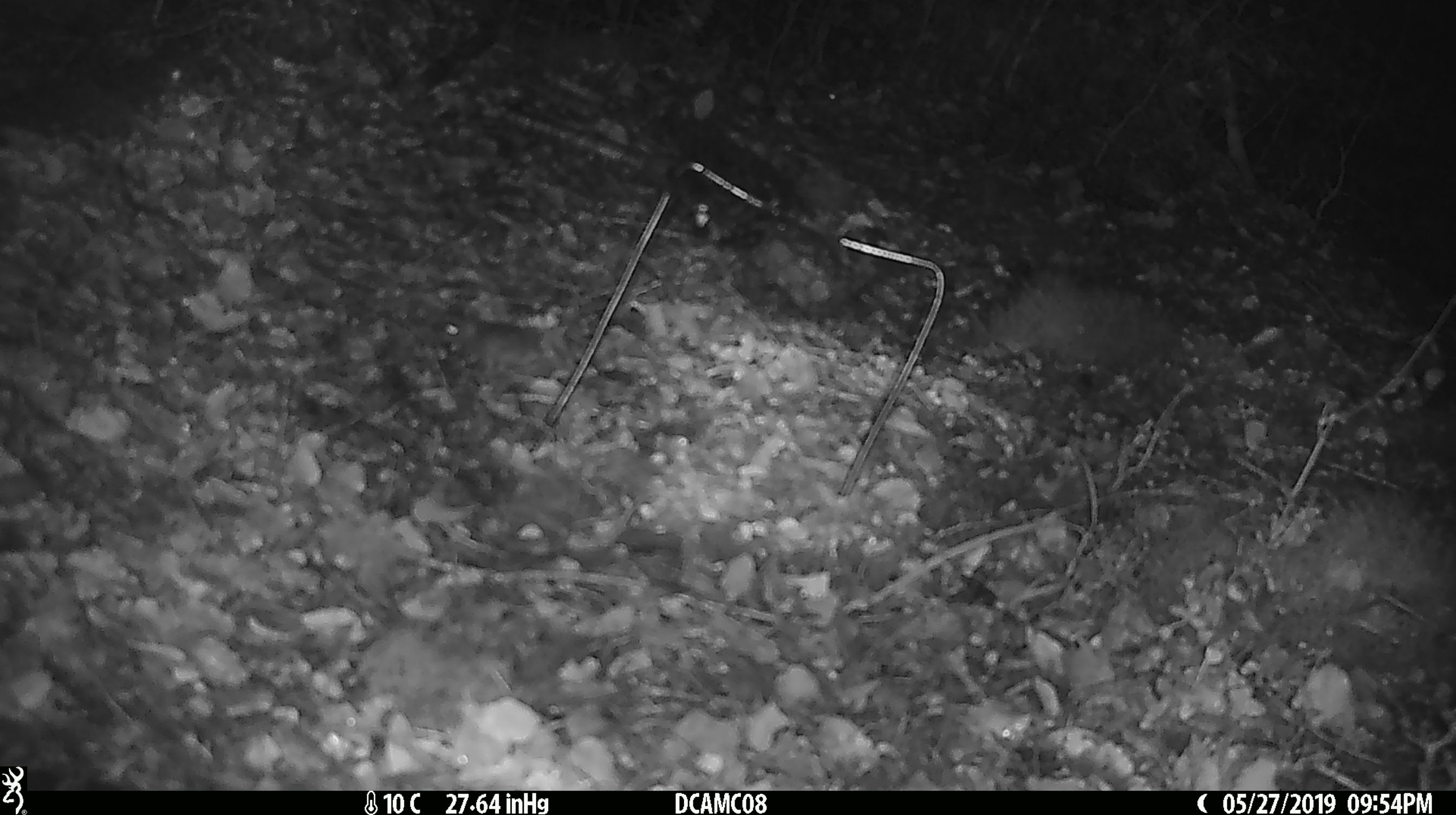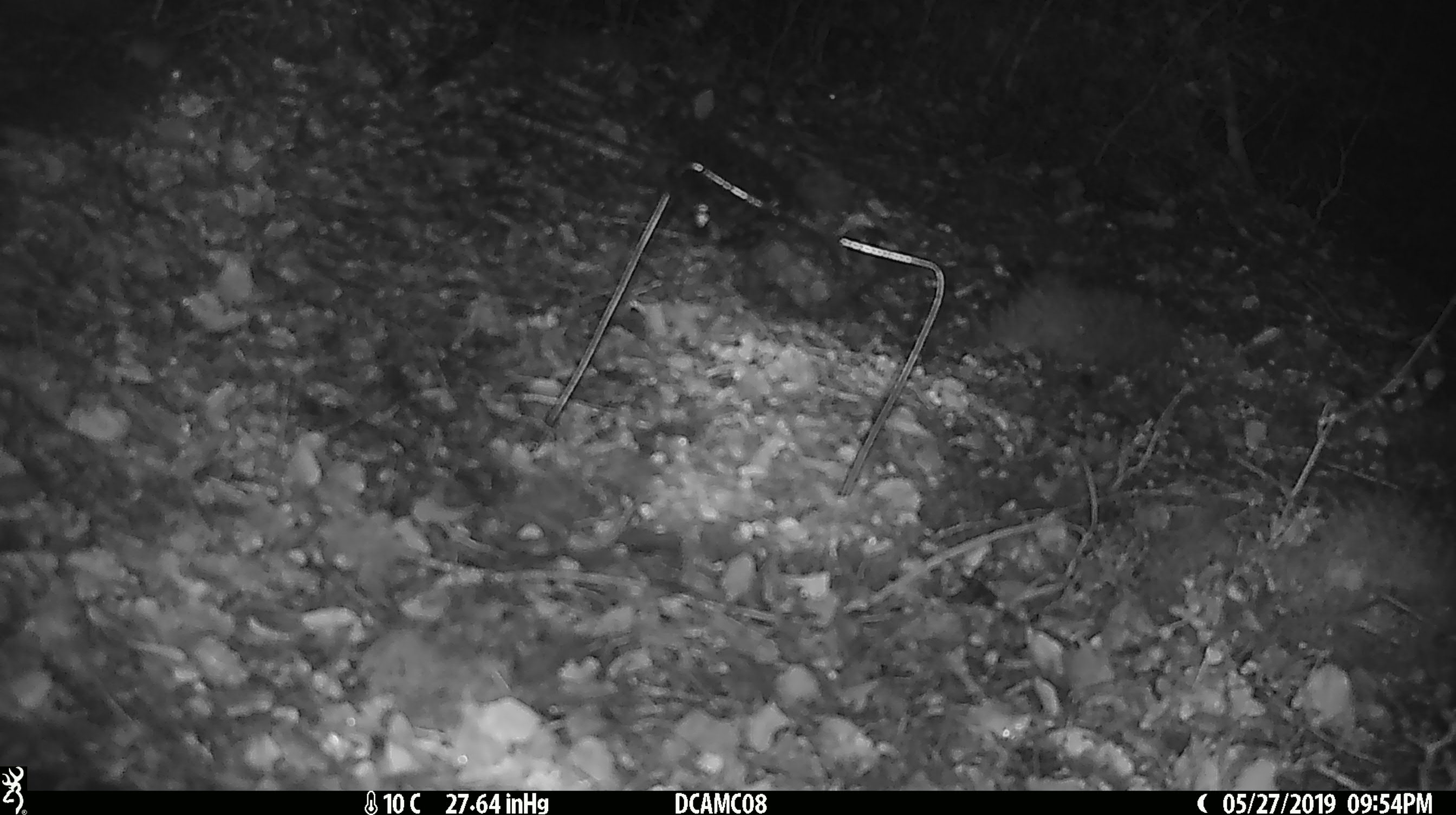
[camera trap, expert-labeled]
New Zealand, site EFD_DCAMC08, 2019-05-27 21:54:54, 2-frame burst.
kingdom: Animalia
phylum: Chordata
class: Mammalia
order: Rodentia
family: Muridae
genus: Mus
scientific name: Mus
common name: mouse